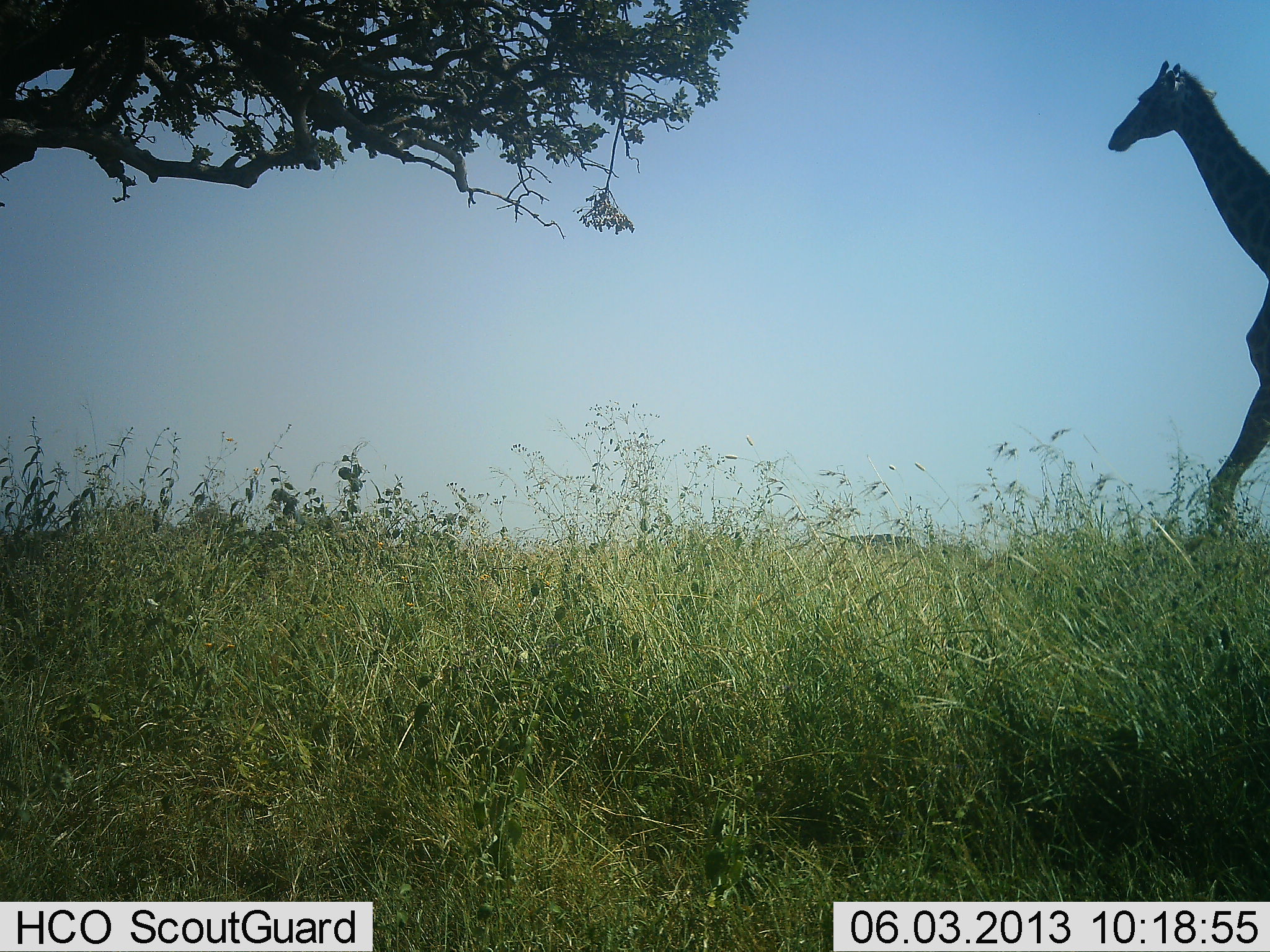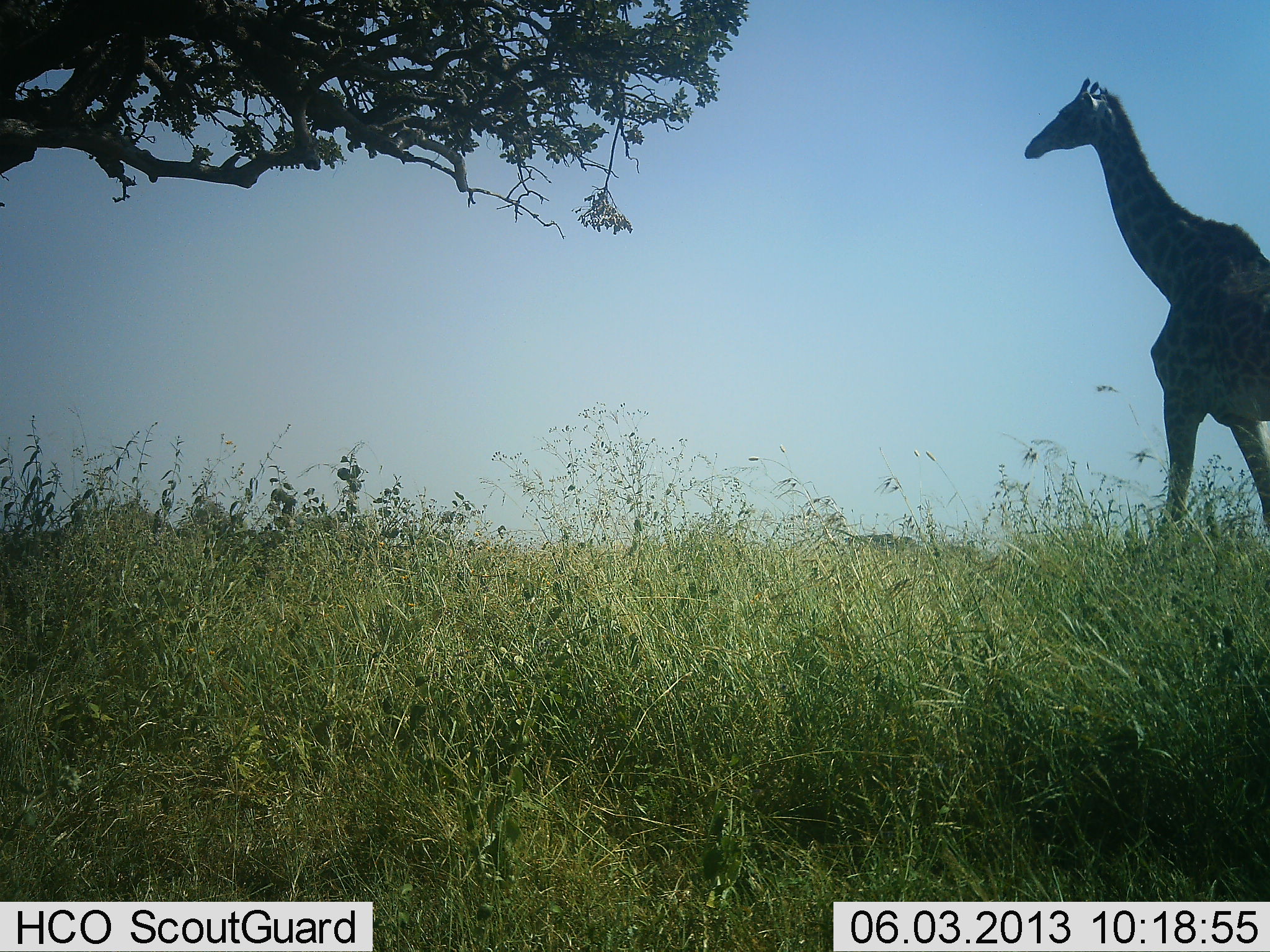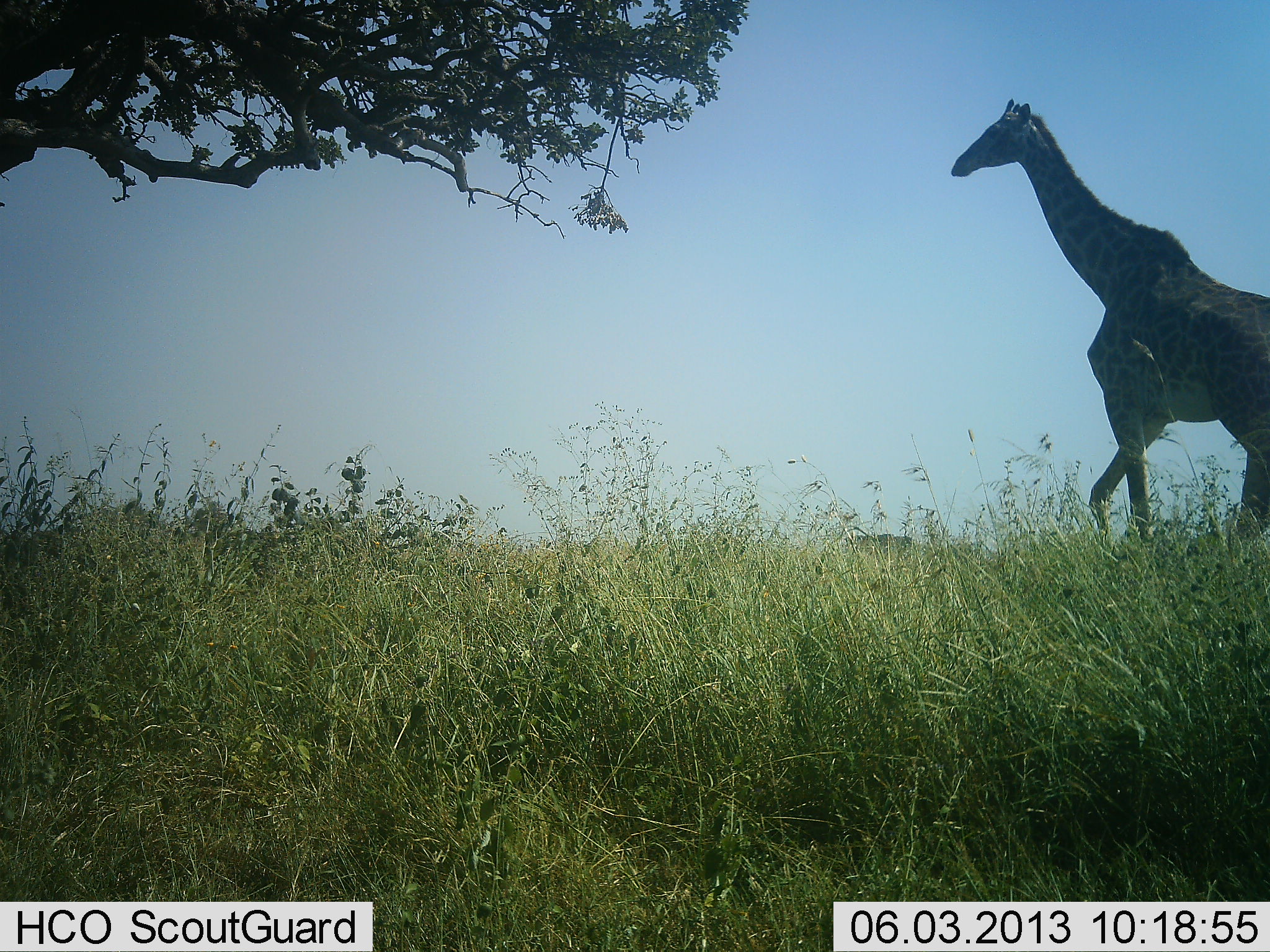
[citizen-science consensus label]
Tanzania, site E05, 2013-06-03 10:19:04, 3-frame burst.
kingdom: Animalia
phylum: Chordata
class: Mammalia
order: Artiodactyla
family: Giraffidae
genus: Giraffa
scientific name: Giraffa camelopardalis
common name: giraffe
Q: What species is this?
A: Giraffe (Giraffa camelopardalis).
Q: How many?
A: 1.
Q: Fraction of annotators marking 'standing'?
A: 9%.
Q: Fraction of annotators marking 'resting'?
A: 0%.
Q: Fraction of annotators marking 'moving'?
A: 91%.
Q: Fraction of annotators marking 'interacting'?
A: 0%.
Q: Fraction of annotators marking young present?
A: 0%.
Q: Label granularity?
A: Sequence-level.